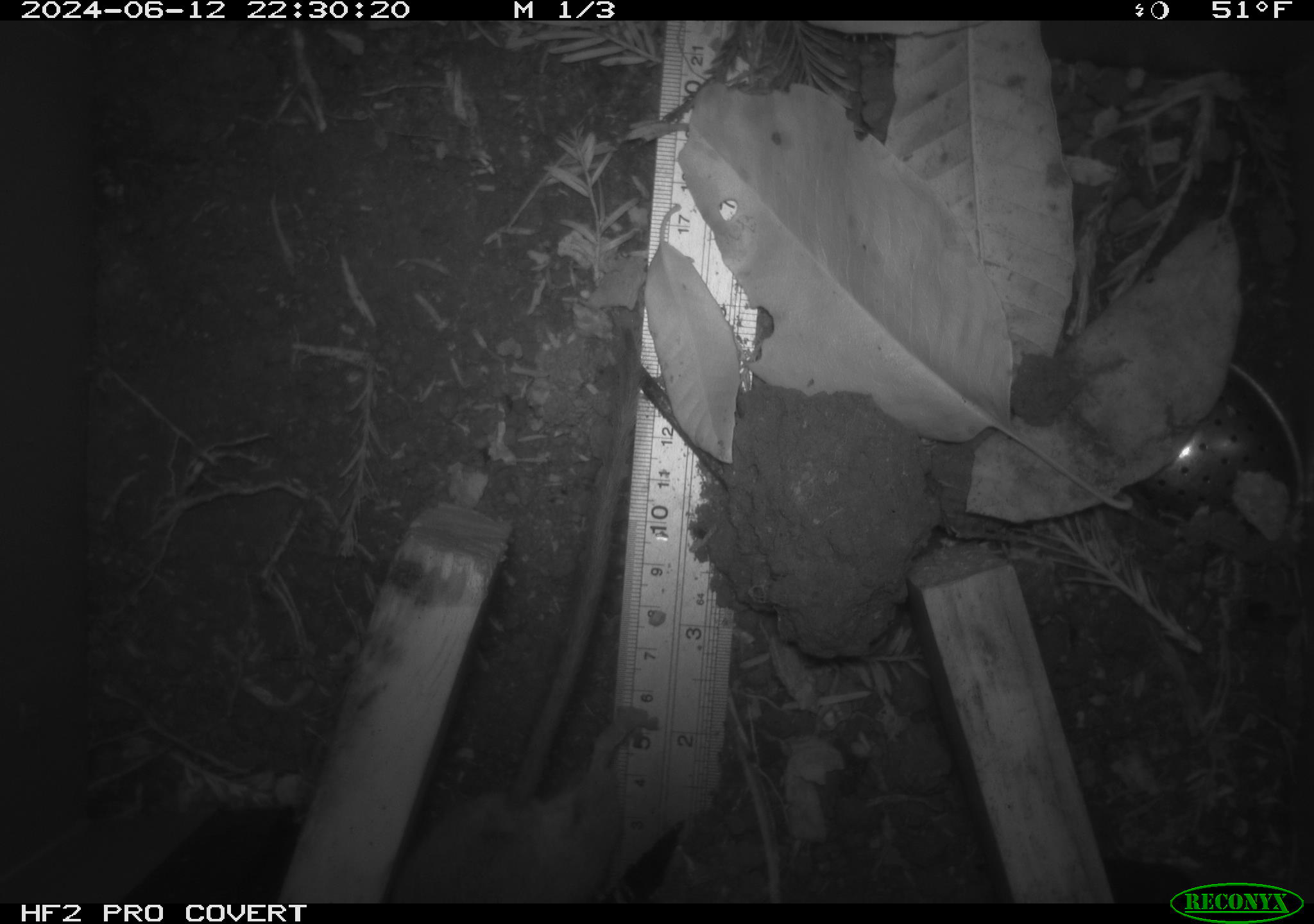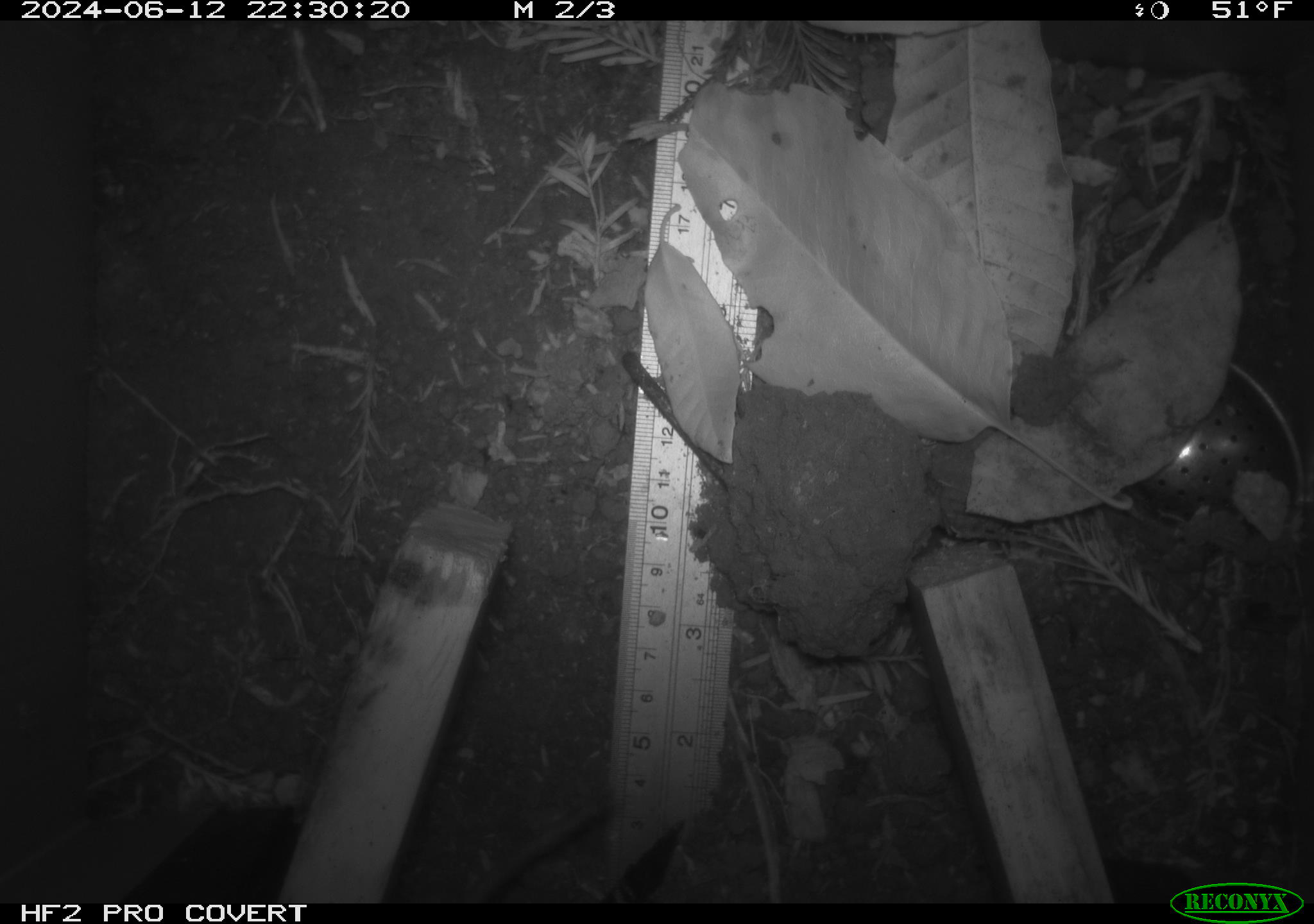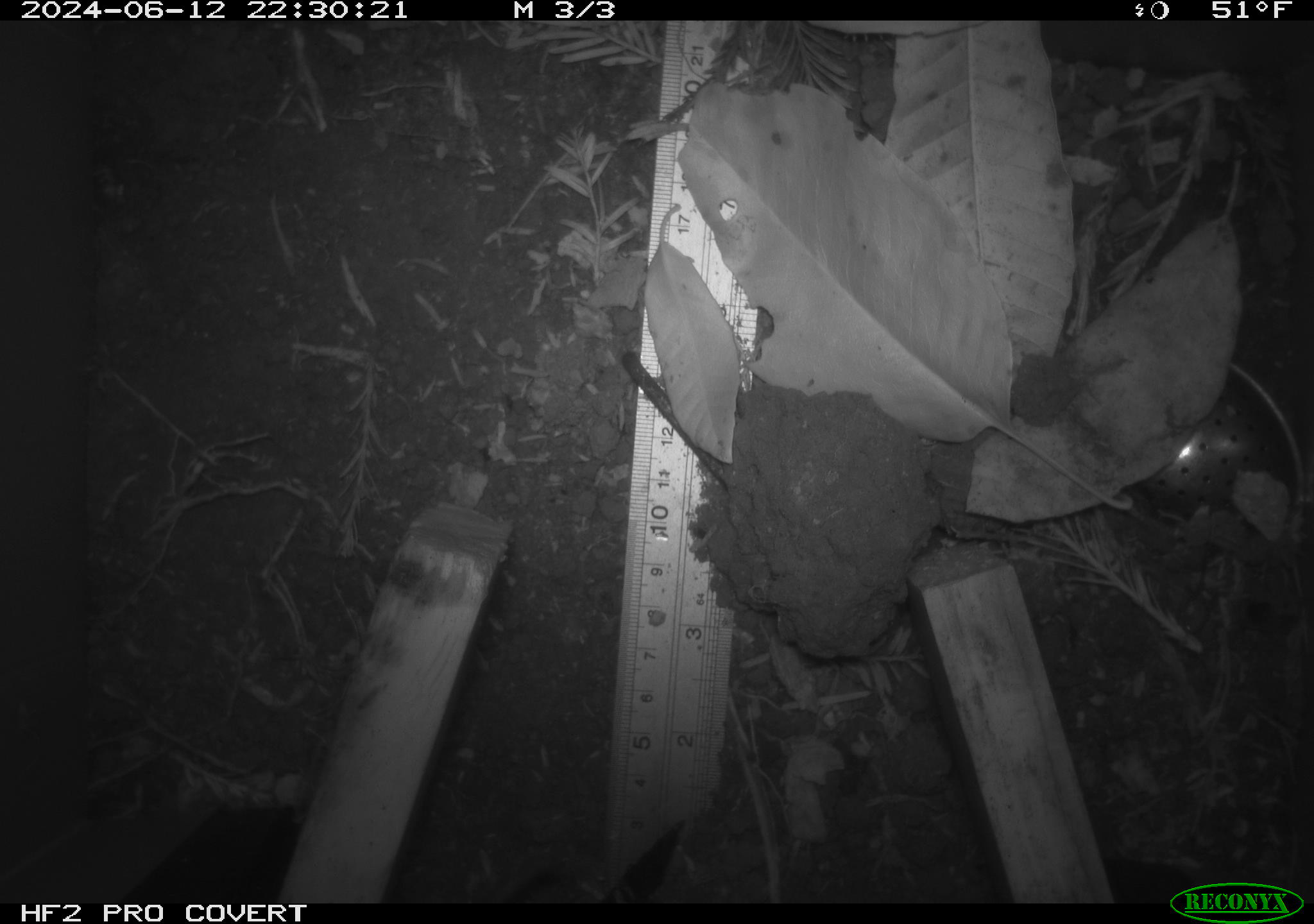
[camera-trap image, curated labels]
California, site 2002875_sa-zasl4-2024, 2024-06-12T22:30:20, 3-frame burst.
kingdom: Animalia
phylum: Chordata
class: Mammalia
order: Rodentia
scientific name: Rodentia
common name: rodent